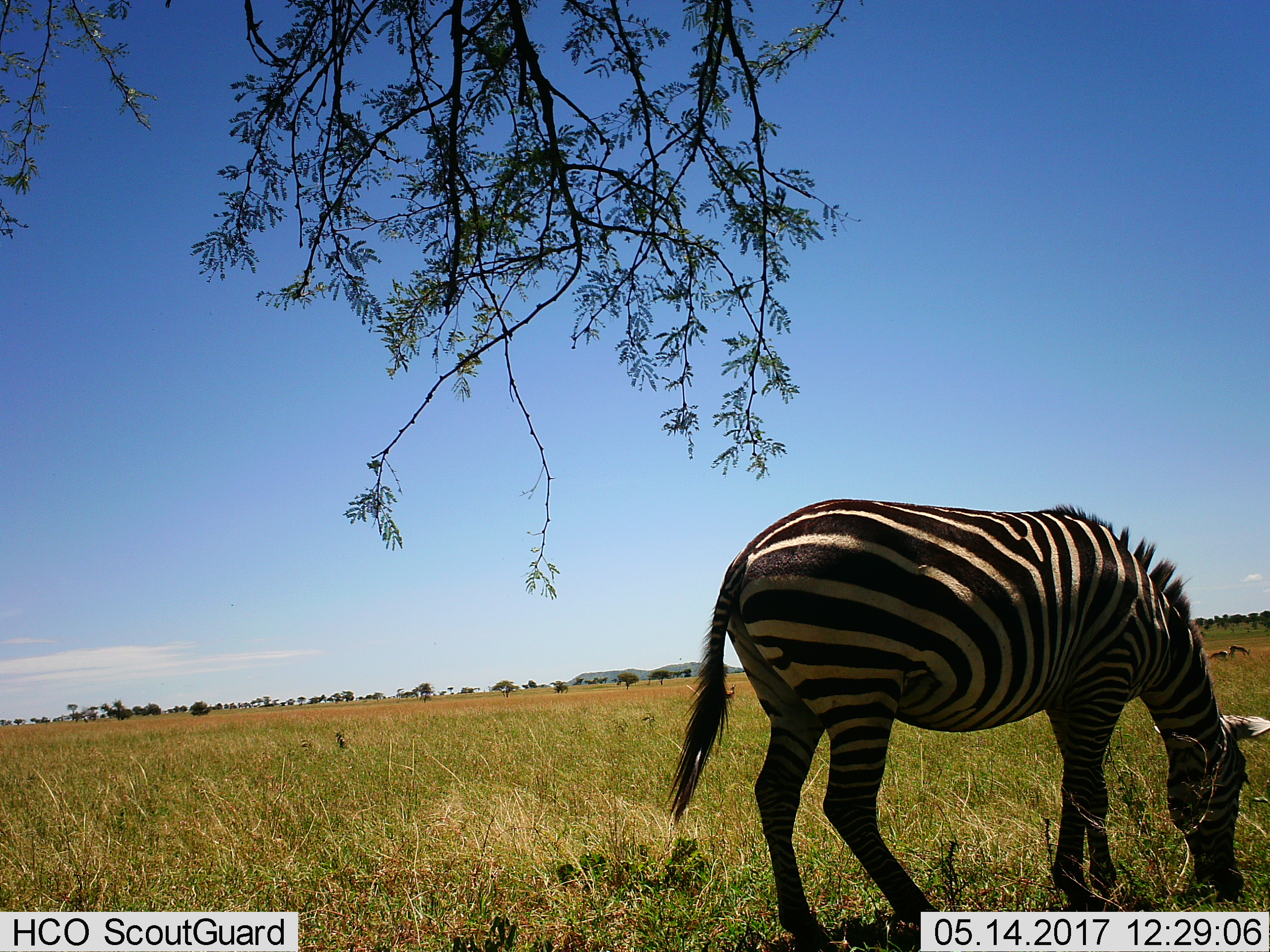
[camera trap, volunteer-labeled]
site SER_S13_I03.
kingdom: Animalia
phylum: Chordata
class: Mammalia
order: Perissodactyla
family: Equidae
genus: Equus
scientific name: Equus quagga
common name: plains zebra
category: zebraplains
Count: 1.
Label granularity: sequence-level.